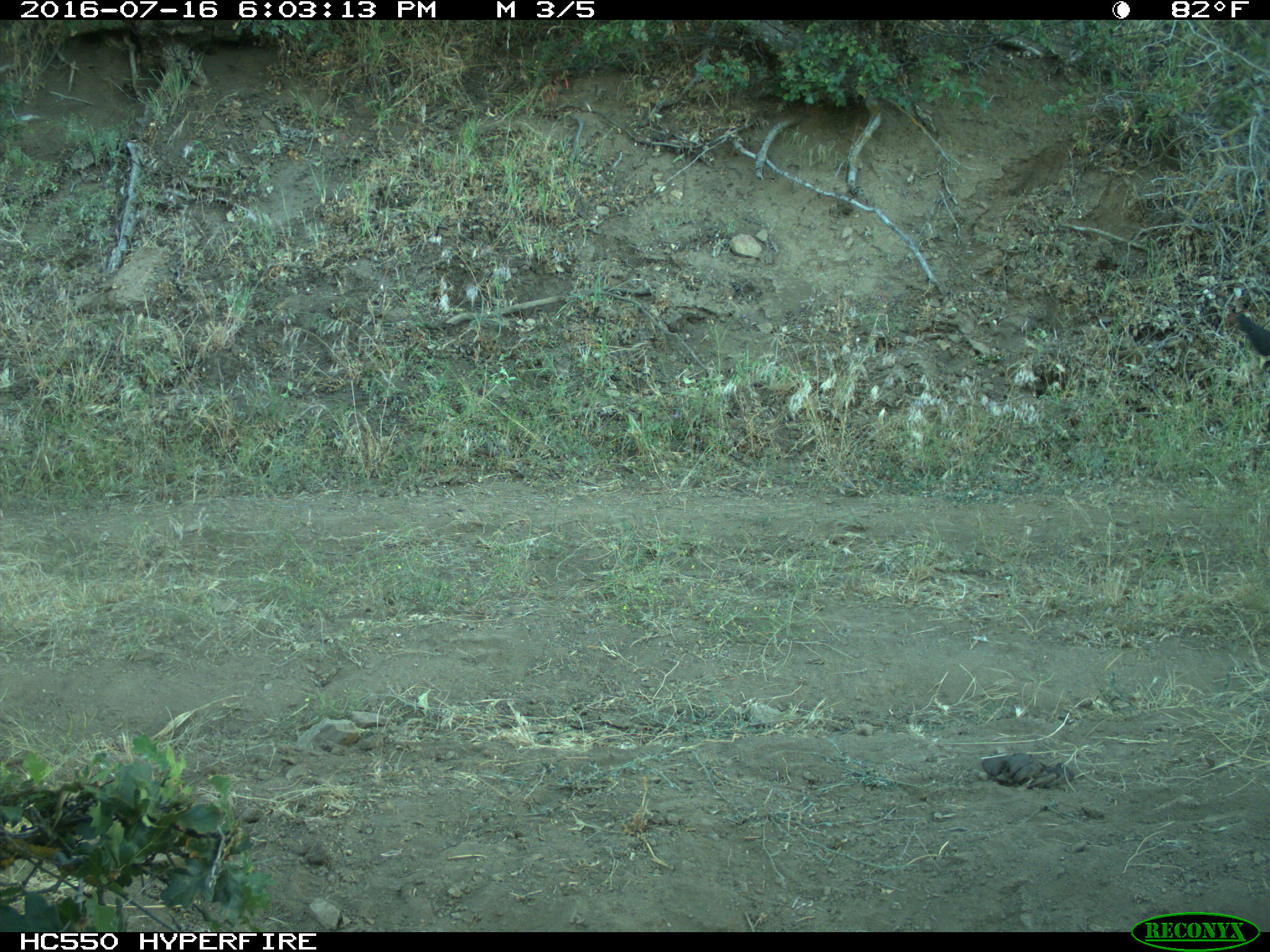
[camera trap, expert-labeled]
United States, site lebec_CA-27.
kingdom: Animalia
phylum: Chordata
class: Mammalia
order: Artiodactyla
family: Bovidae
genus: Bos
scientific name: Bos taurus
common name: domestic cow